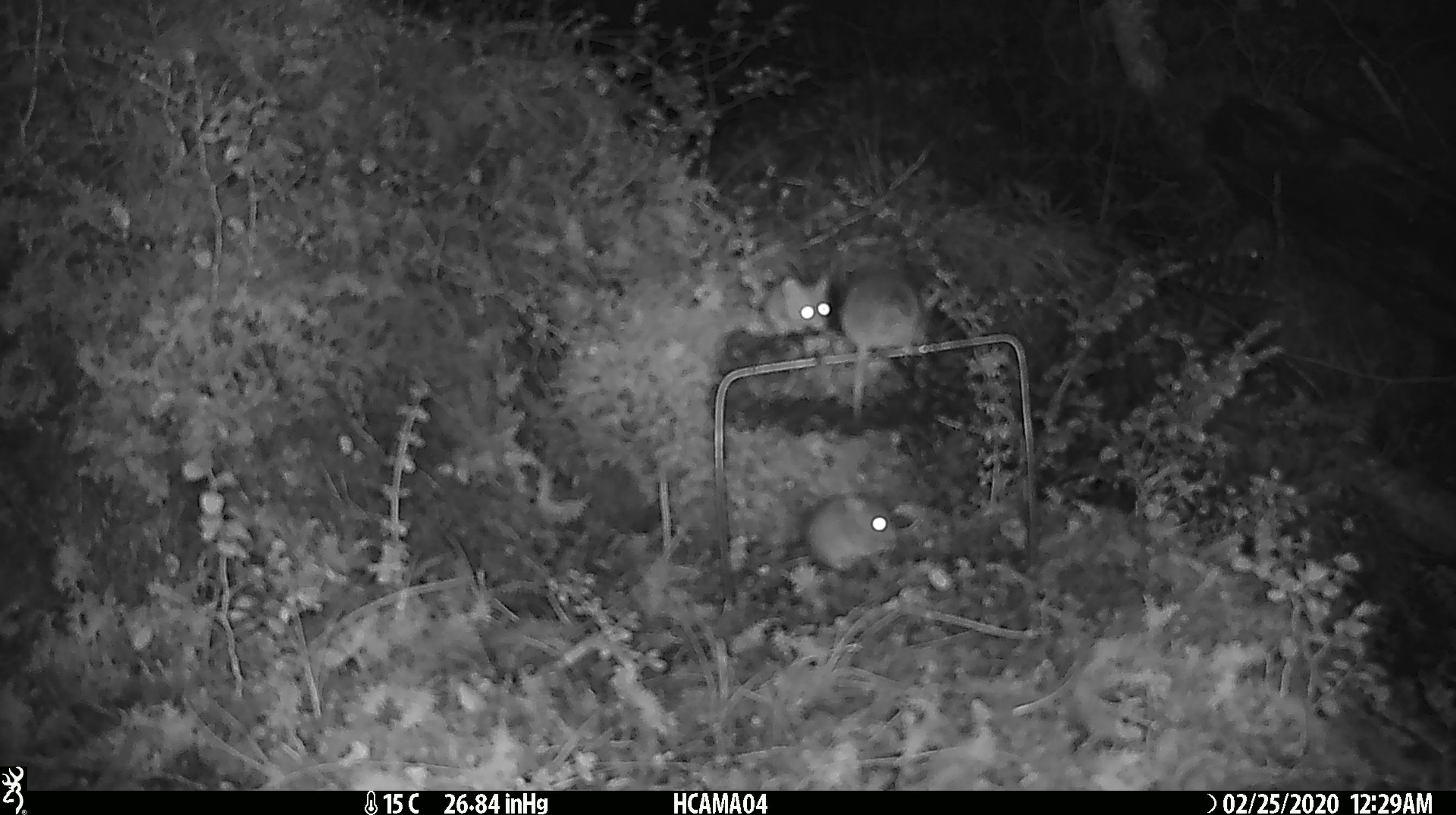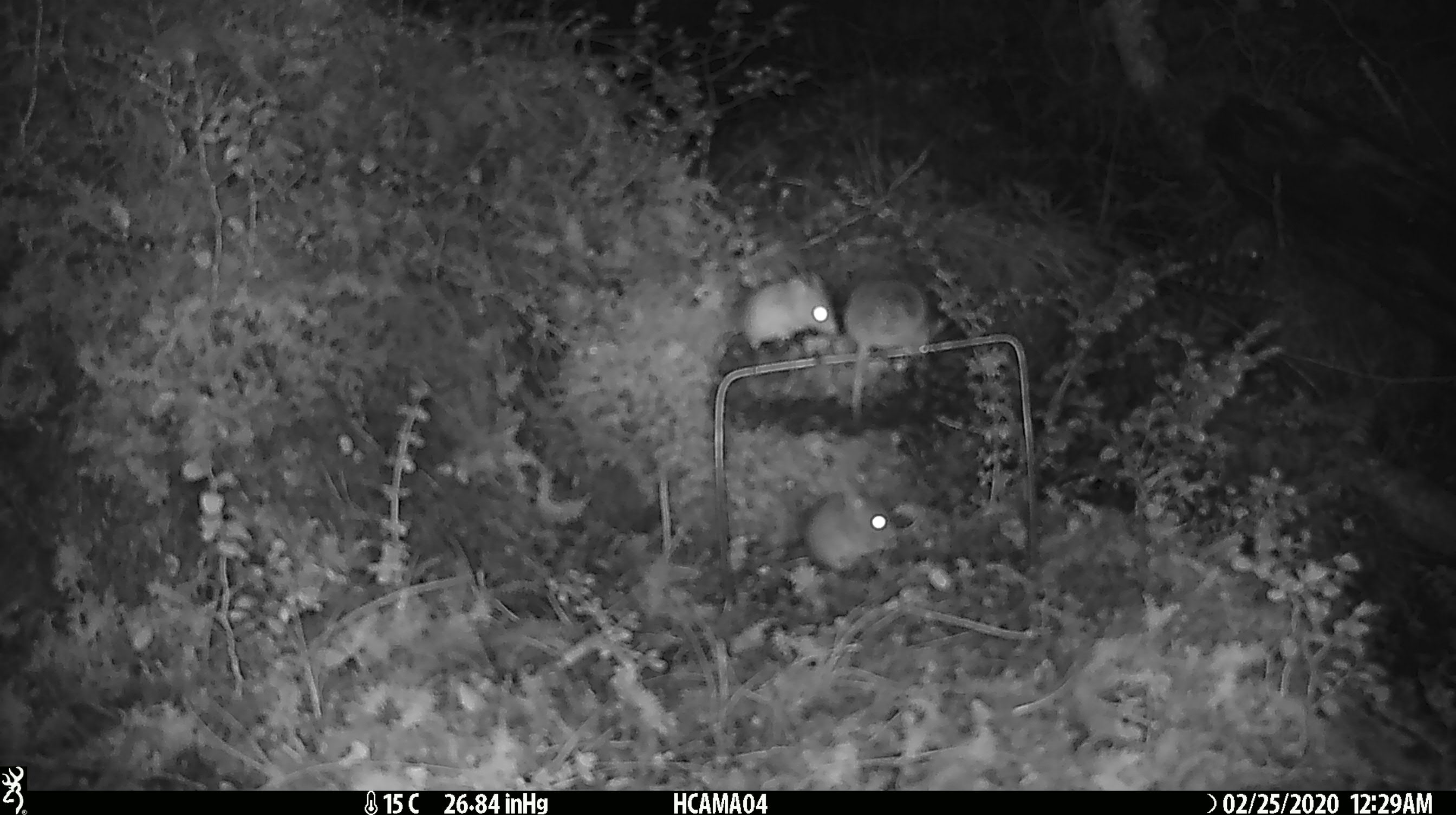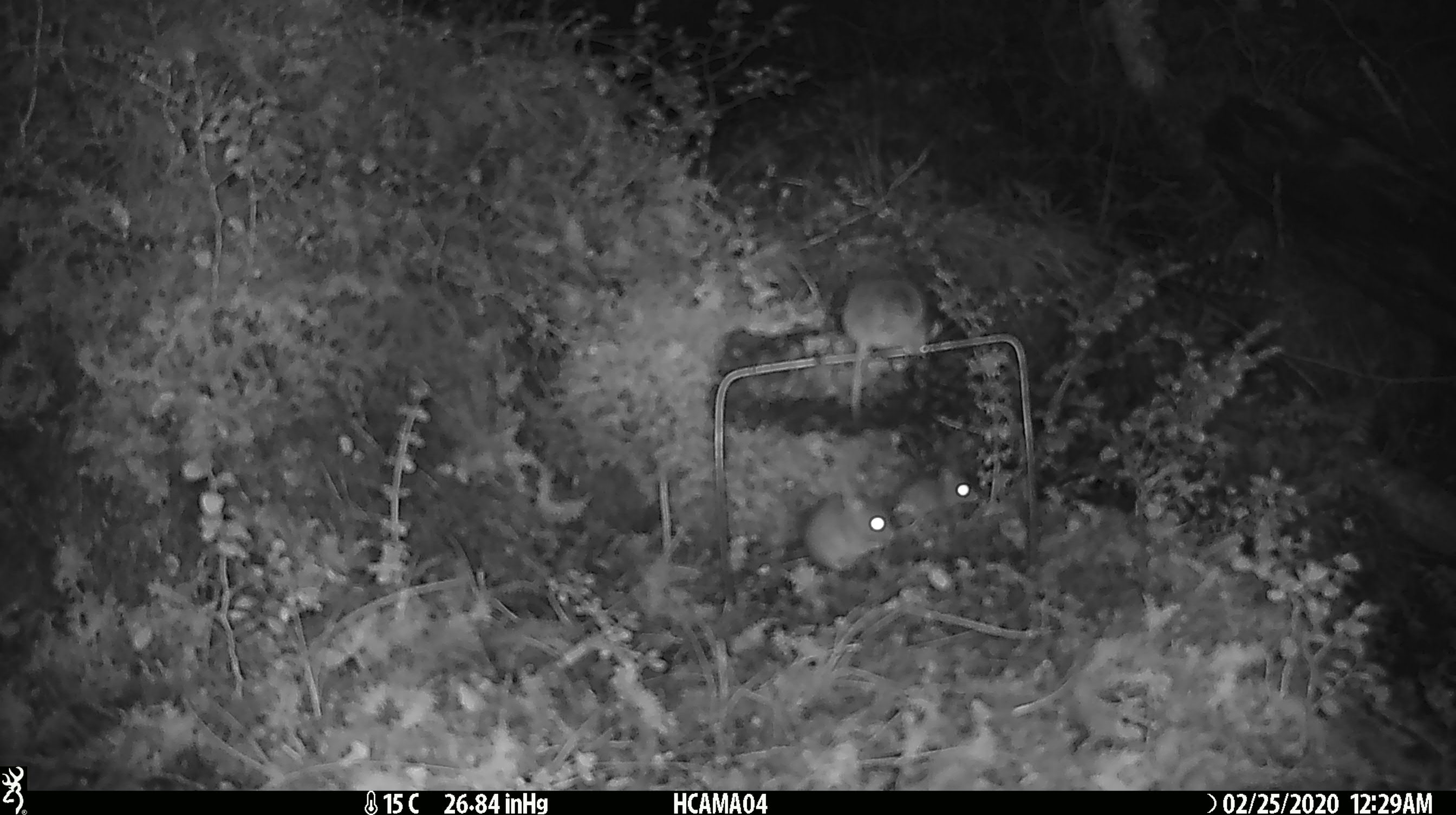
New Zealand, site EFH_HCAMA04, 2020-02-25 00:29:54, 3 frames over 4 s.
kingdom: Animalia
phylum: Chordata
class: Mammalia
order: Rodentia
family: Muridae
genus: Mus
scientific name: Mus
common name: mouse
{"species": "mouse (Mus)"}